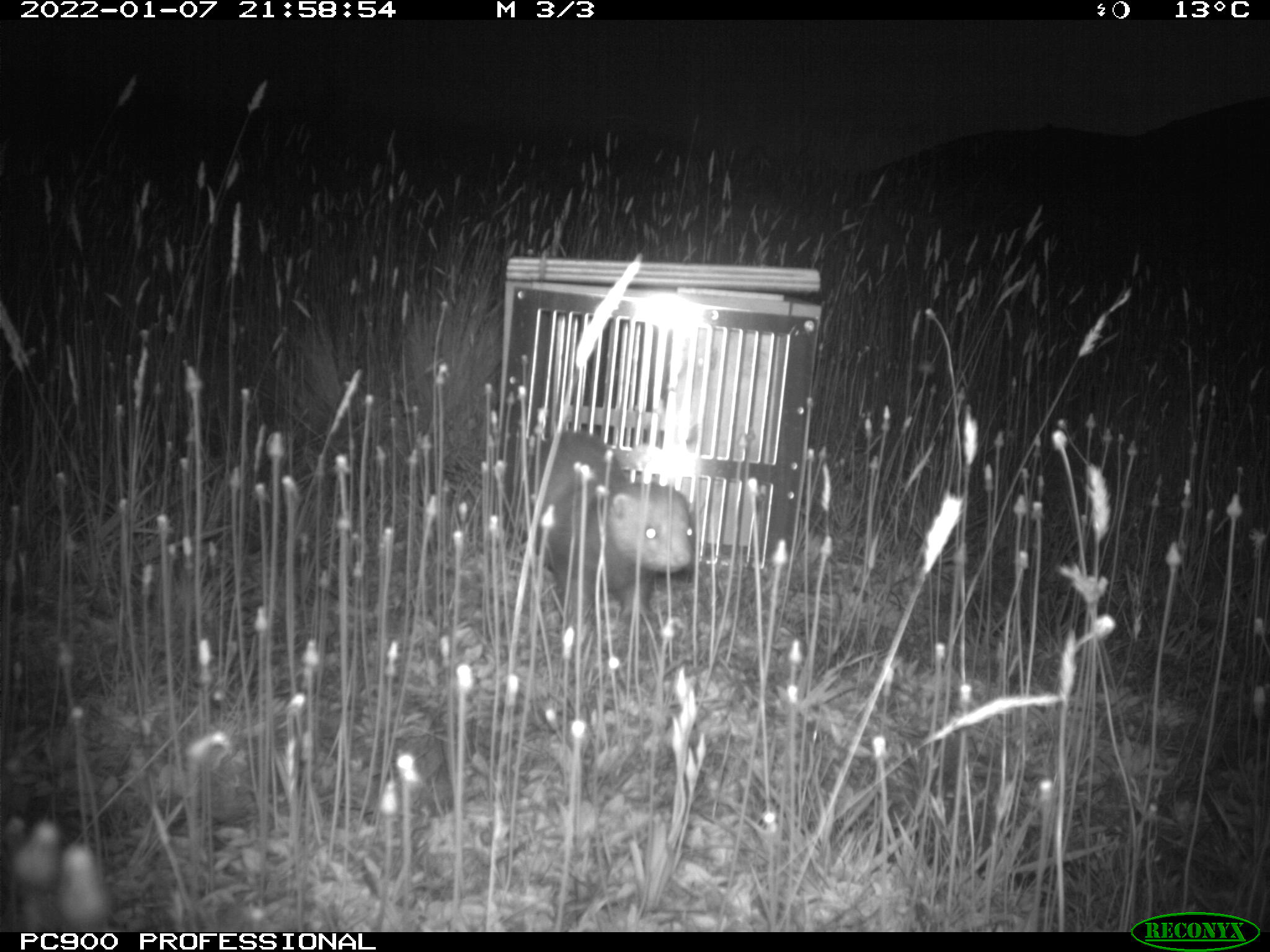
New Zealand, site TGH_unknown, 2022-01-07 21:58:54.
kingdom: Animalia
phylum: Chordata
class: Mammalia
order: Carnivora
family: Mustelidae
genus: Mustela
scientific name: Mustela furo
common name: ferret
Ferret (Mustela furo).